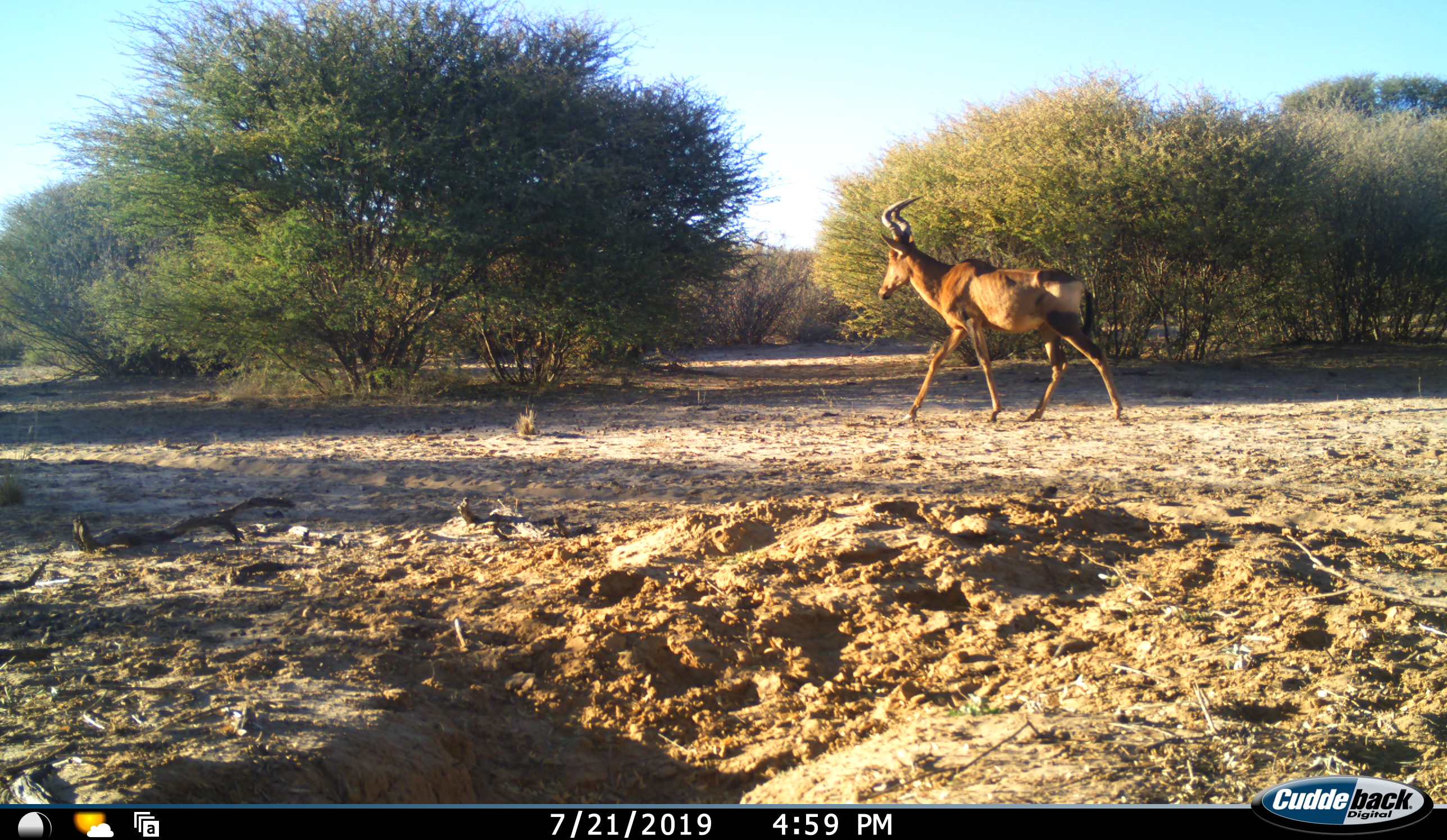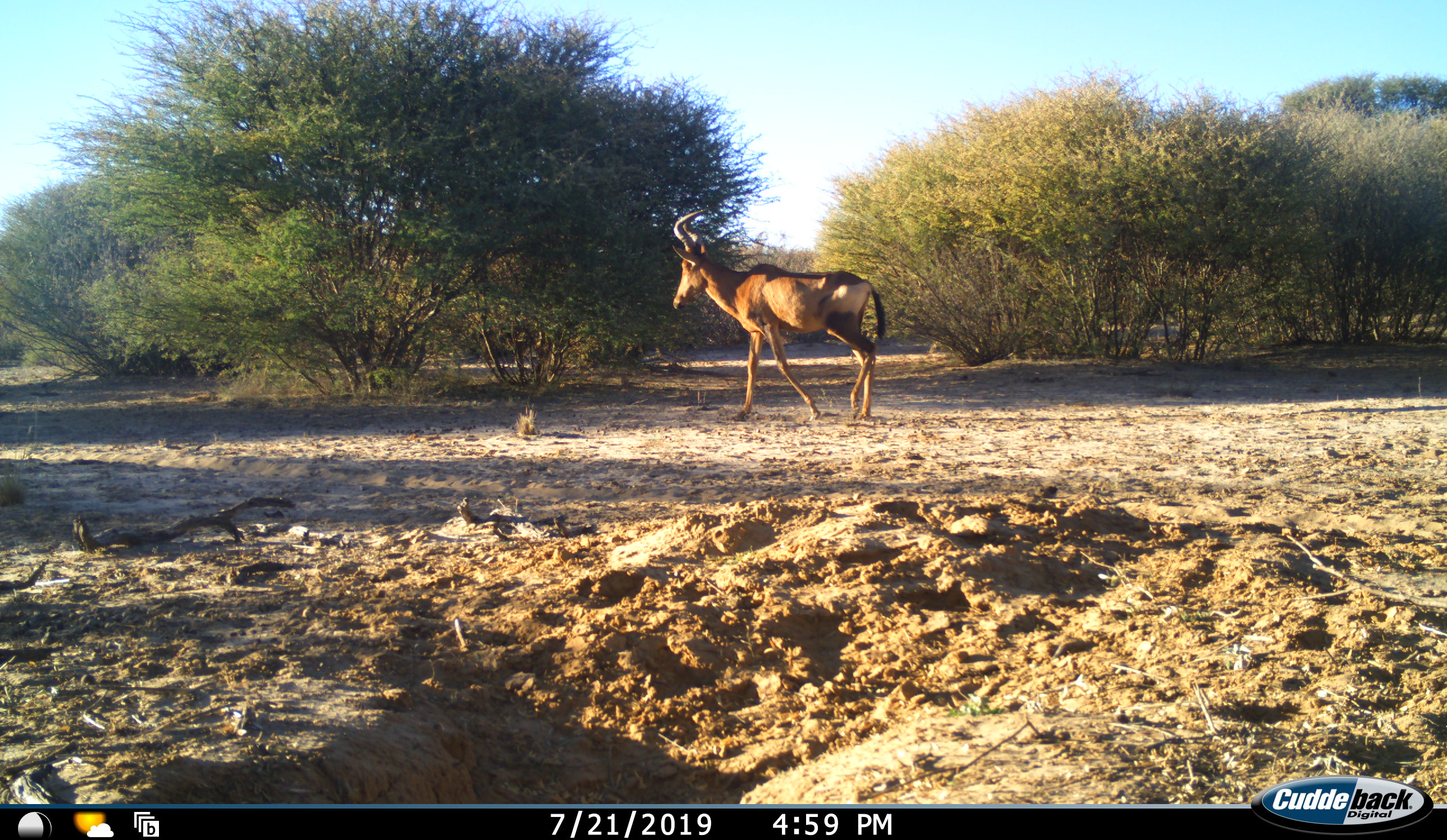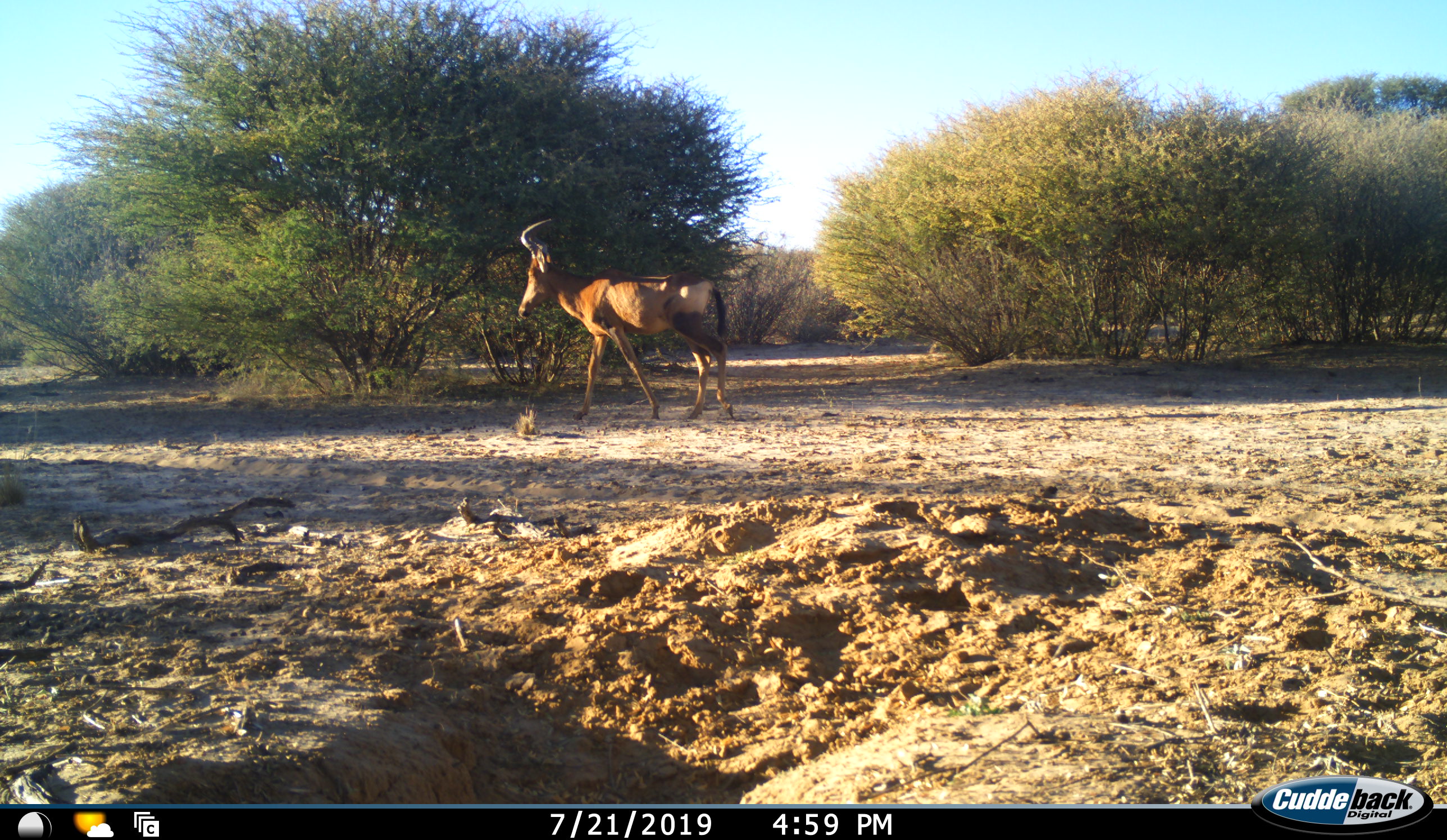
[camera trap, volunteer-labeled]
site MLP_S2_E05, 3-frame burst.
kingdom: Animalia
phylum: Chordata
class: Mammalia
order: Artiodactyla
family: Bovidae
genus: Alcelaphus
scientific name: Alcelaphus buselaphus caama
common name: red hartebeest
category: hartebeestred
Hartebeestred (red hartebeest) (Alcelaphus buselaphus caama), count 1. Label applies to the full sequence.